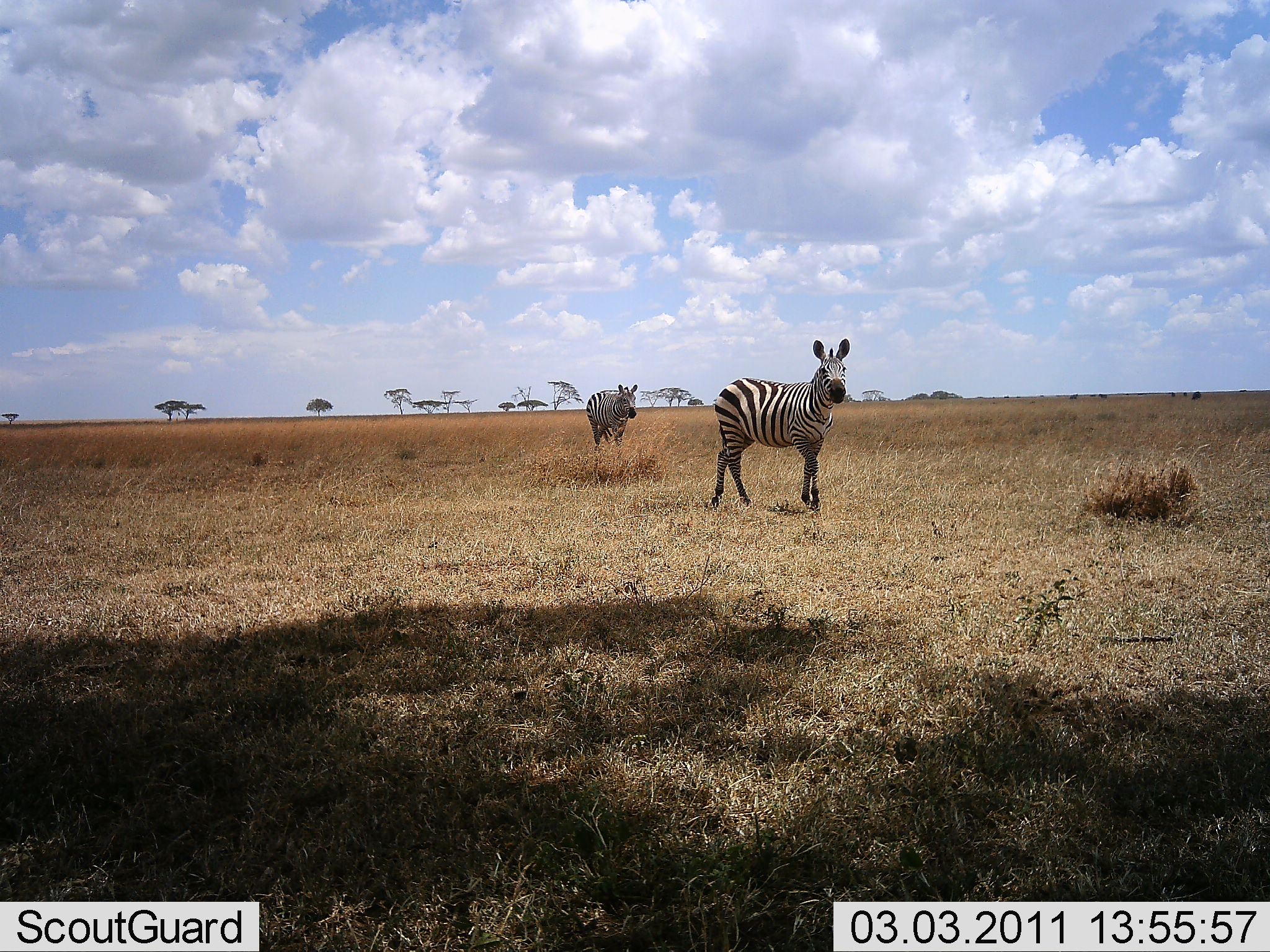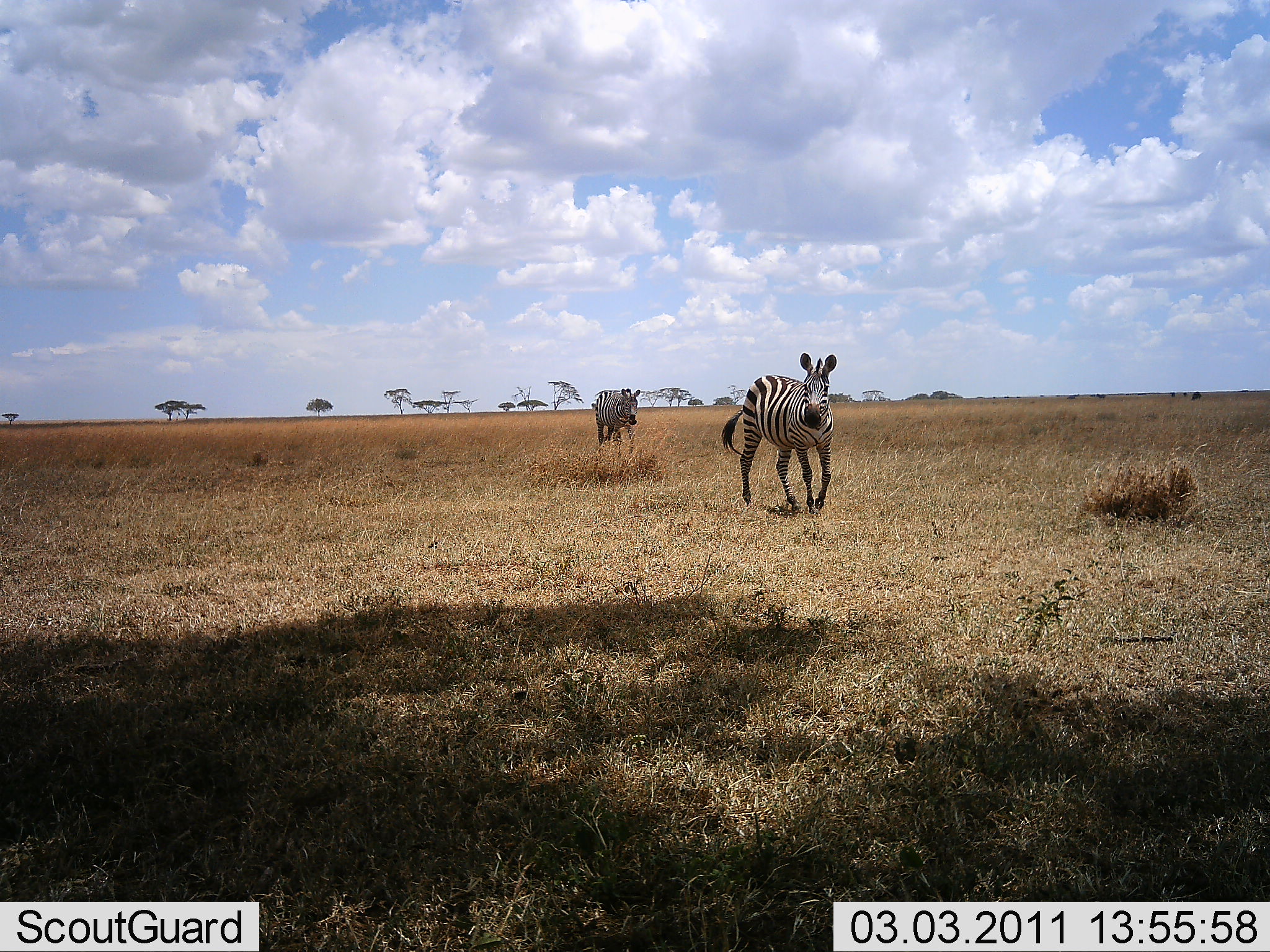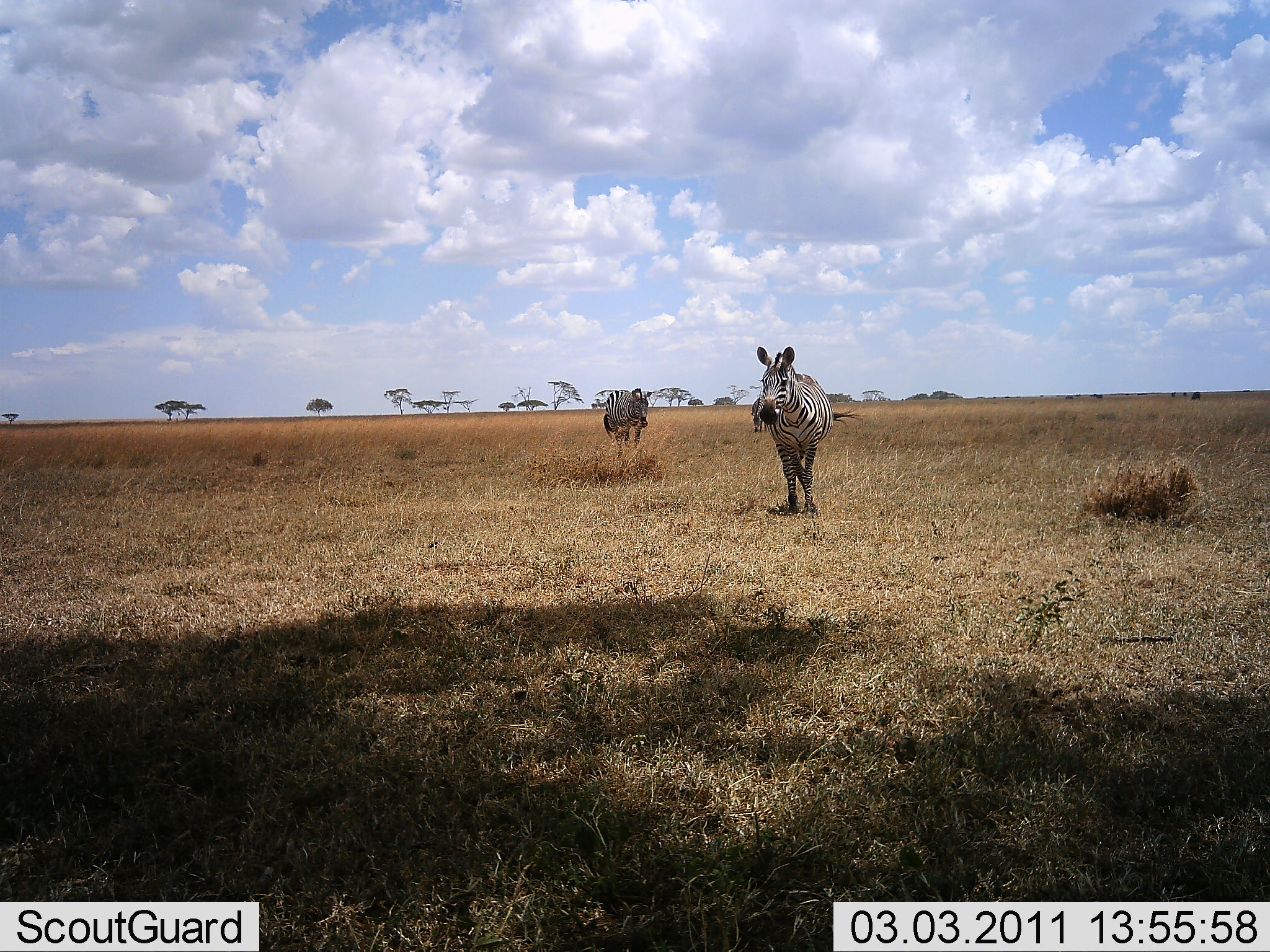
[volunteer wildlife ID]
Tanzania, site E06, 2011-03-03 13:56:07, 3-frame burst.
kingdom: Animalia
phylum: Chordata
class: Mammalia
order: Perissodactyla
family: Equidae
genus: Equus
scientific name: Equus quagga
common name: plains zebra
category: zebra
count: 2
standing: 47%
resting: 0%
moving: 87%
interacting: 0%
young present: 0%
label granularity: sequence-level